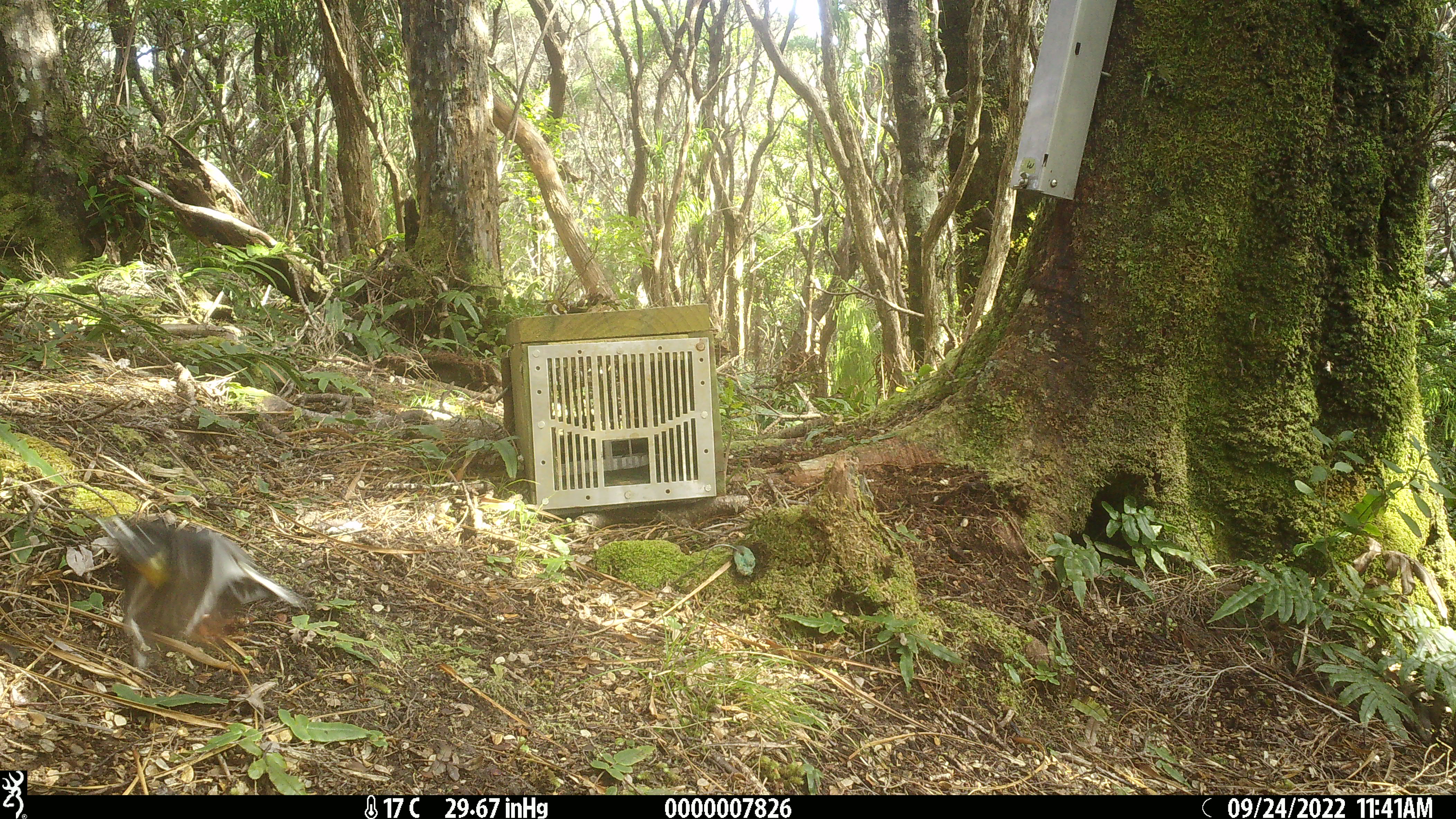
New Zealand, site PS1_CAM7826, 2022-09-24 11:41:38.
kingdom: Animalia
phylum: Chordata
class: Aves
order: Passeriformes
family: Petroicidae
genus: Petroica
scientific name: Petroica macrocephala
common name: tomtit